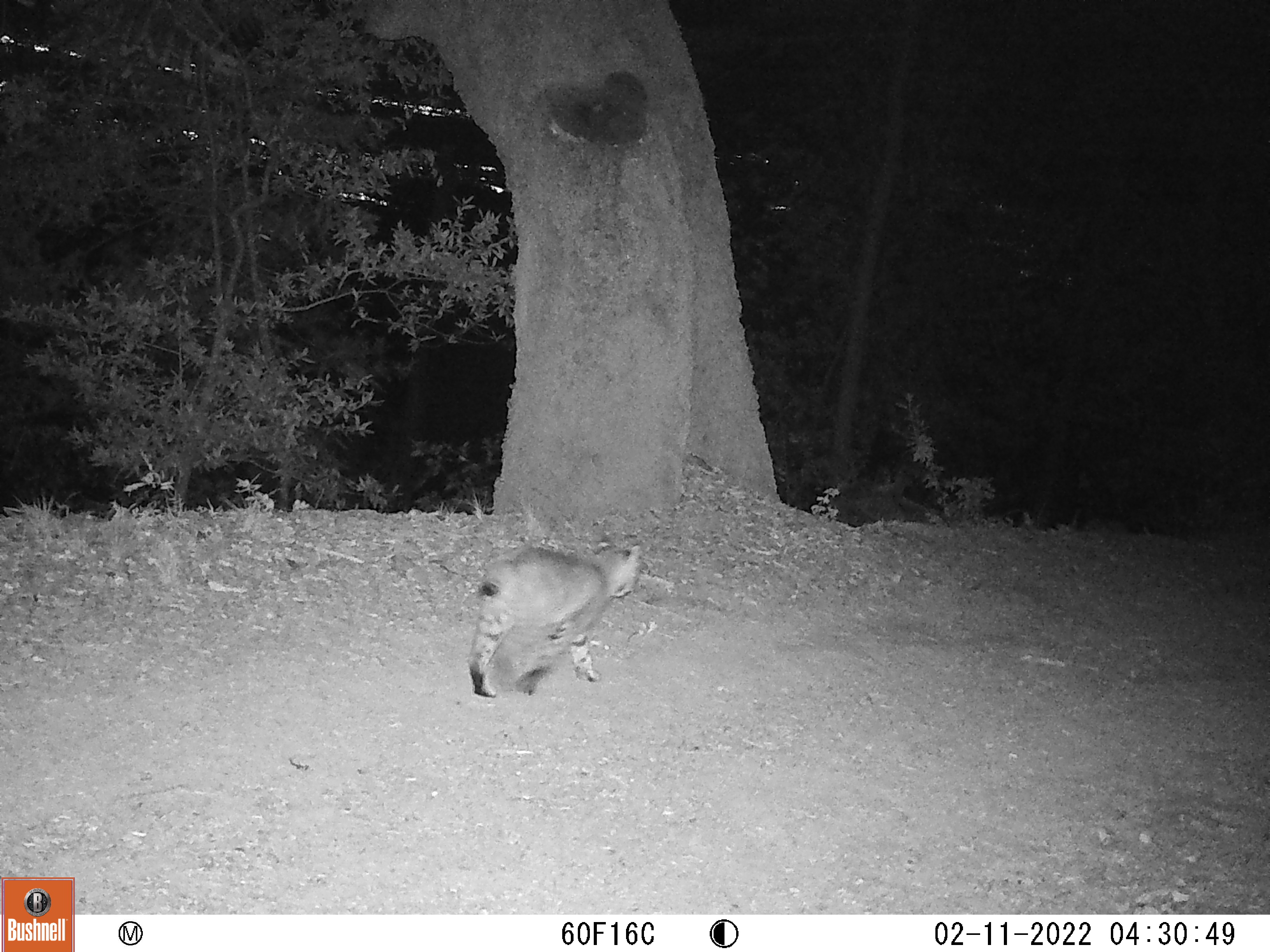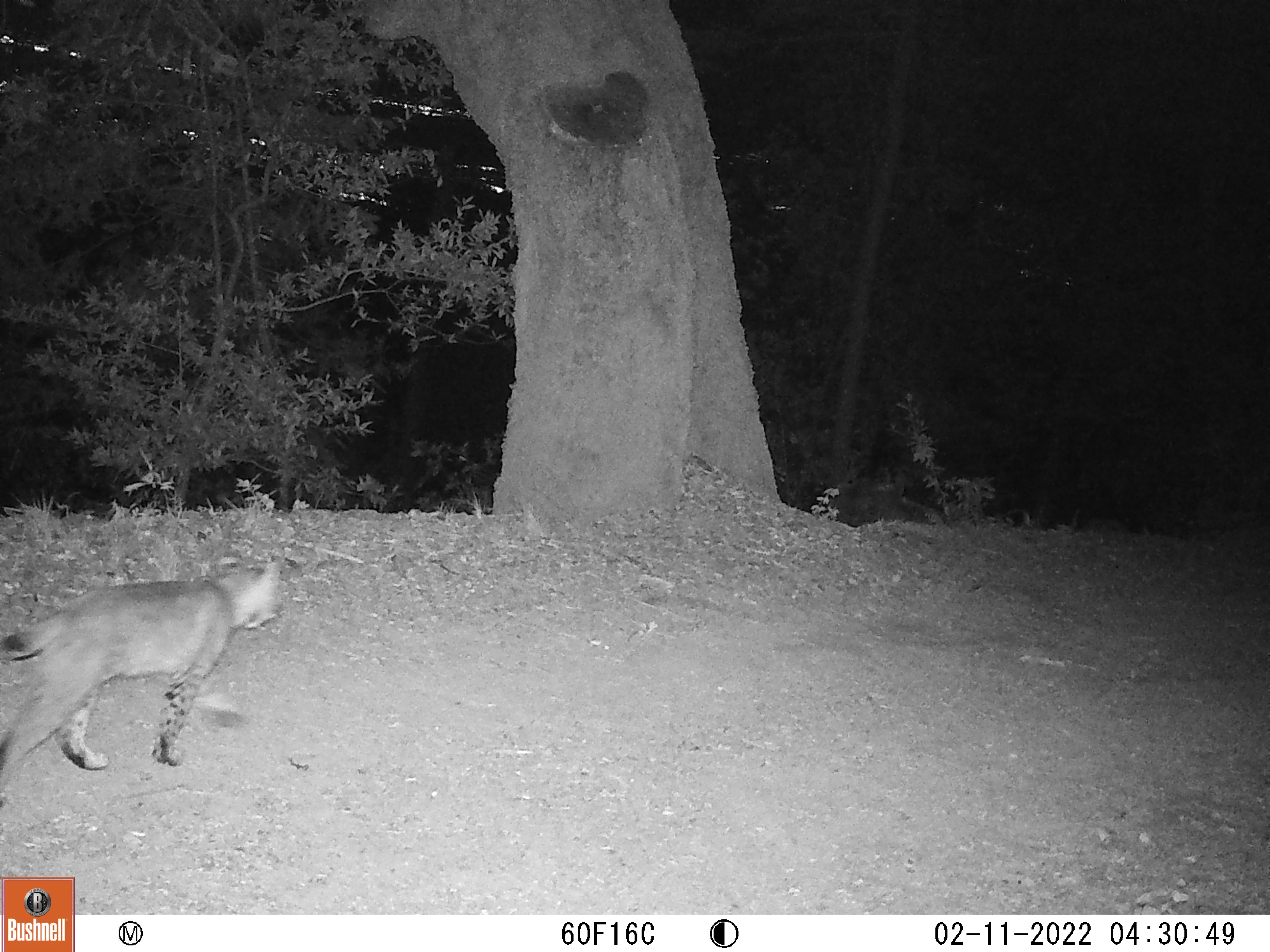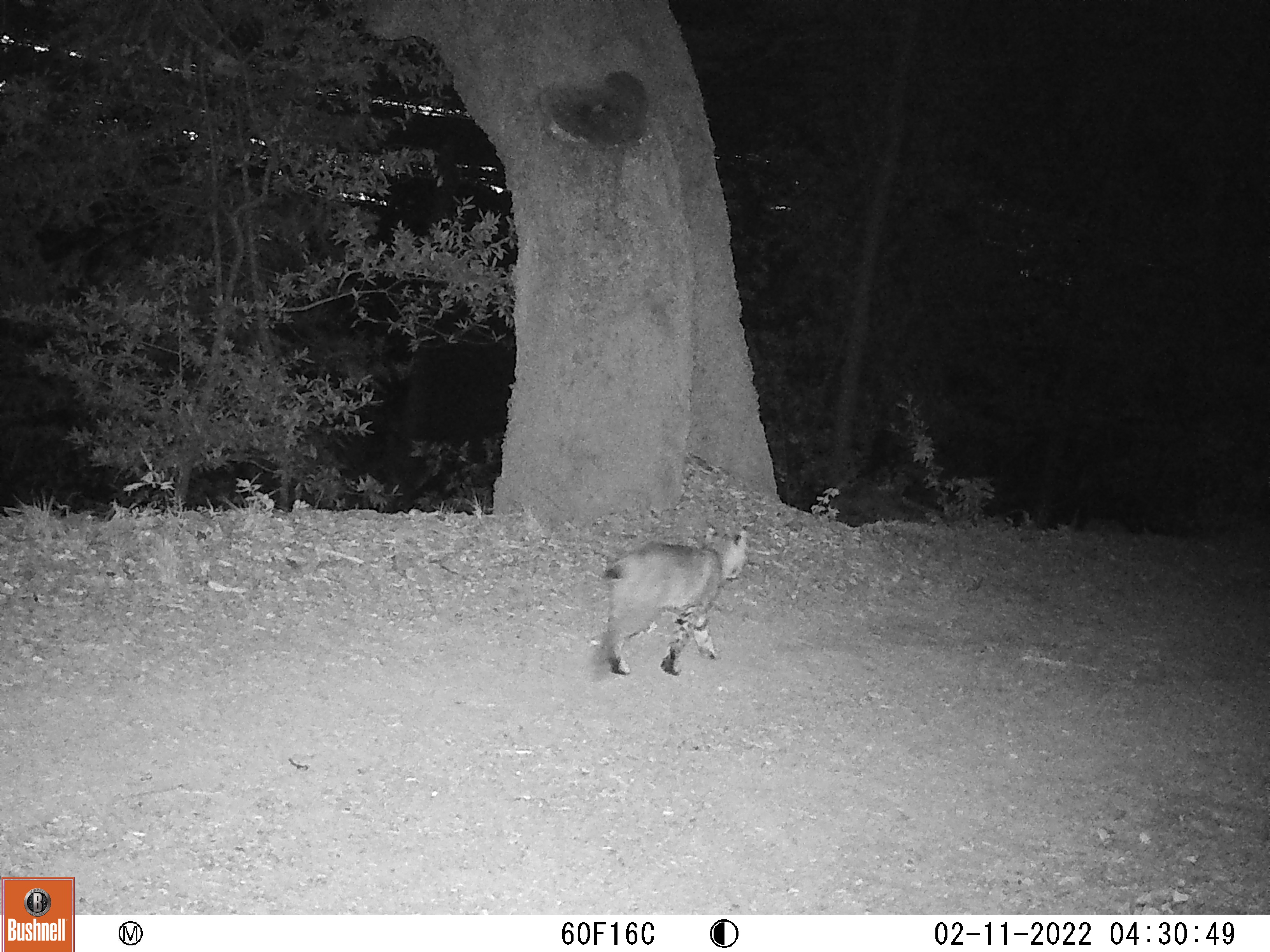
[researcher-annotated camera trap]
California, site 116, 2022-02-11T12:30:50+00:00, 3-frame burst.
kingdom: Animalia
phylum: Chordata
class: Mammalia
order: Carnivora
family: Felidae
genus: Lynx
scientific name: Lynx rufus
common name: bobcat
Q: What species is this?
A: Bobcat (Lynx rufus).